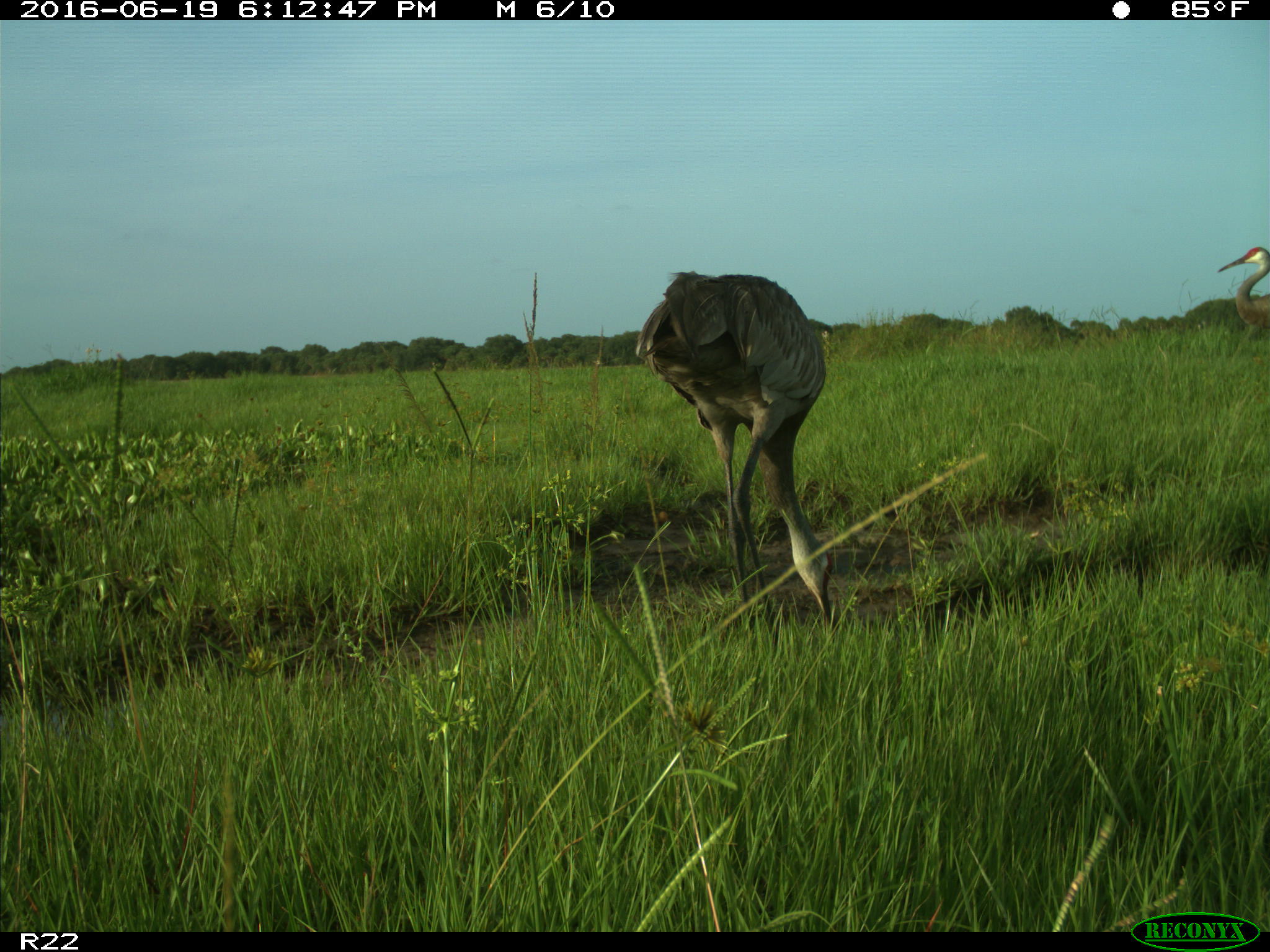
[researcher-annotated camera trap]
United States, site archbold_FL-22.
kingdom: Animalia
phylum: Chordata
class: Aves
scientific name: Aves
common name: birds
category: unidentified bird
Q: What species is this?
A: Unidentified bird (birds) (Aves).